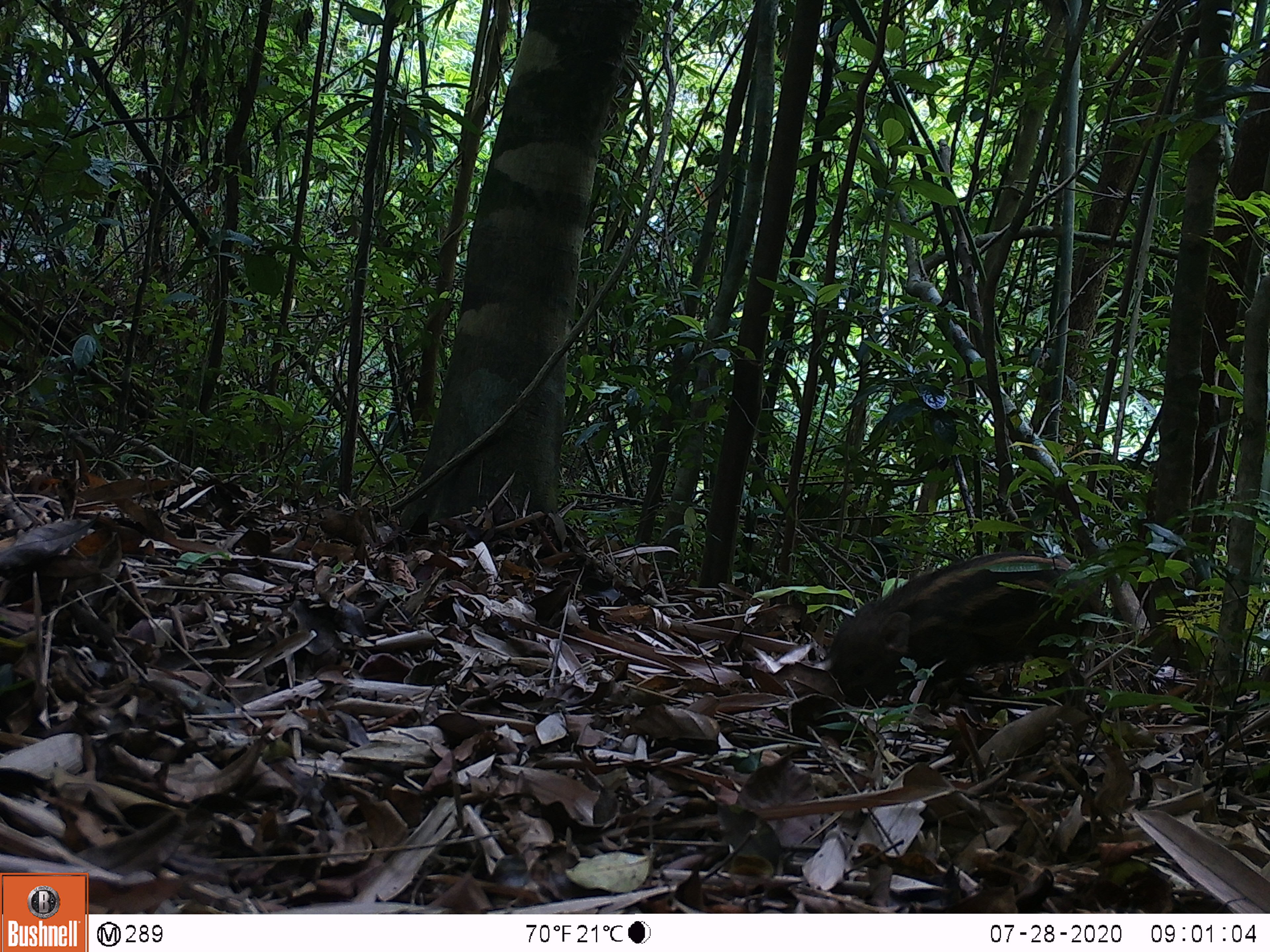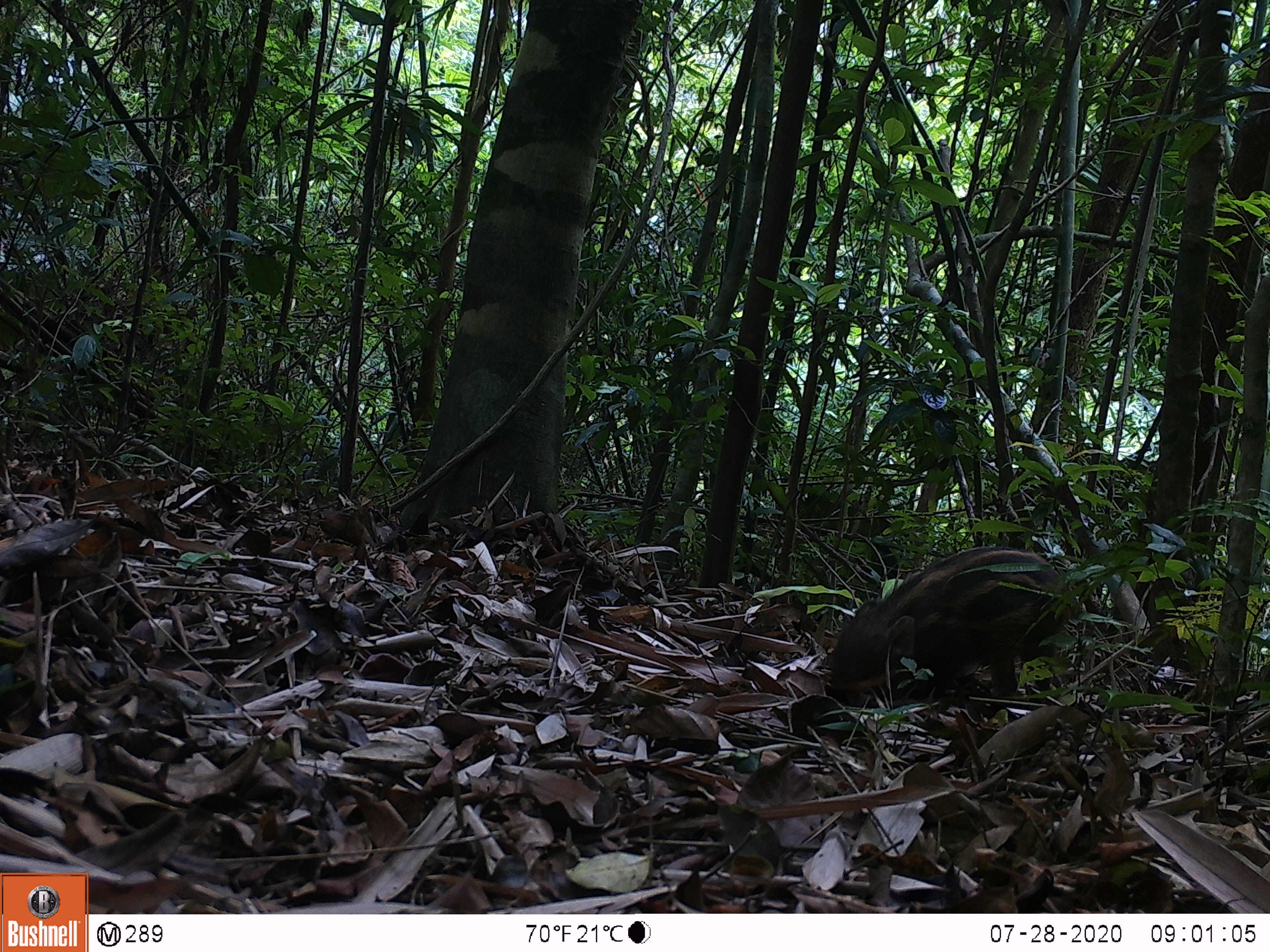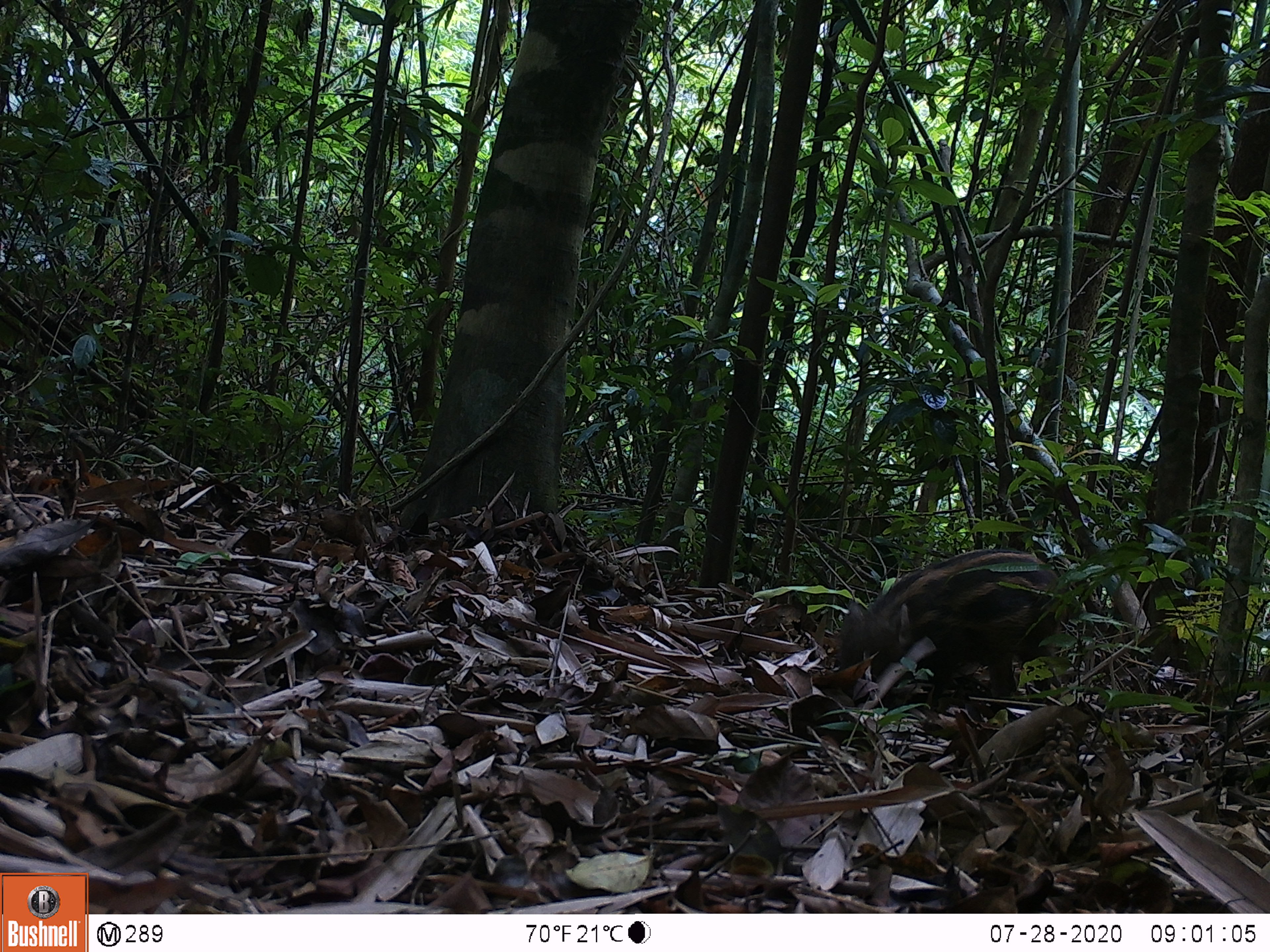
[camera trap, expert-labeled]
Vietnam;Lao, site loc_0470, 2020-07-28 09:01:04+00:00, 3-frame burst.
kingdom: Animalia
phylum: Chordata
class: Mammalia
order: Artiodactyla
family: Suidae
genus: Sus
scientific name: Sus scrofa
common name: eurasian wild pig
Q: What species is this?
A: Eurasian wild pig (Sus scrofa).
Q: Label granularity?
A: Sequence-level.